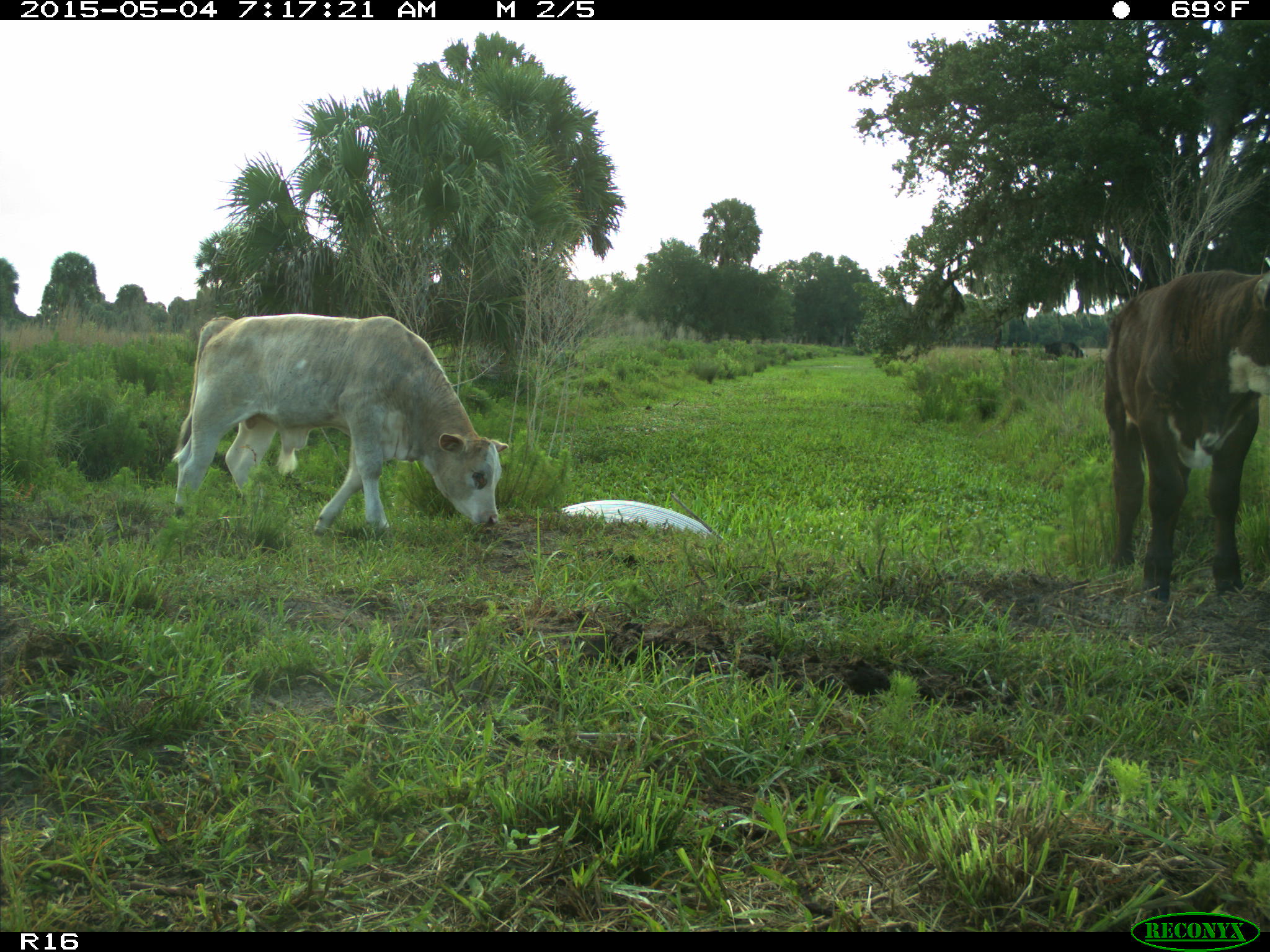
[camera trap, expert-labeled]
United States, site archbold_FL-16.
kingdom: Animalia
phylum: Chordata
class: Mammalia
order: Artiodactyla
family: Bovidae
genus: Bos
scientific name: Bos taurus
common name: domestic cow